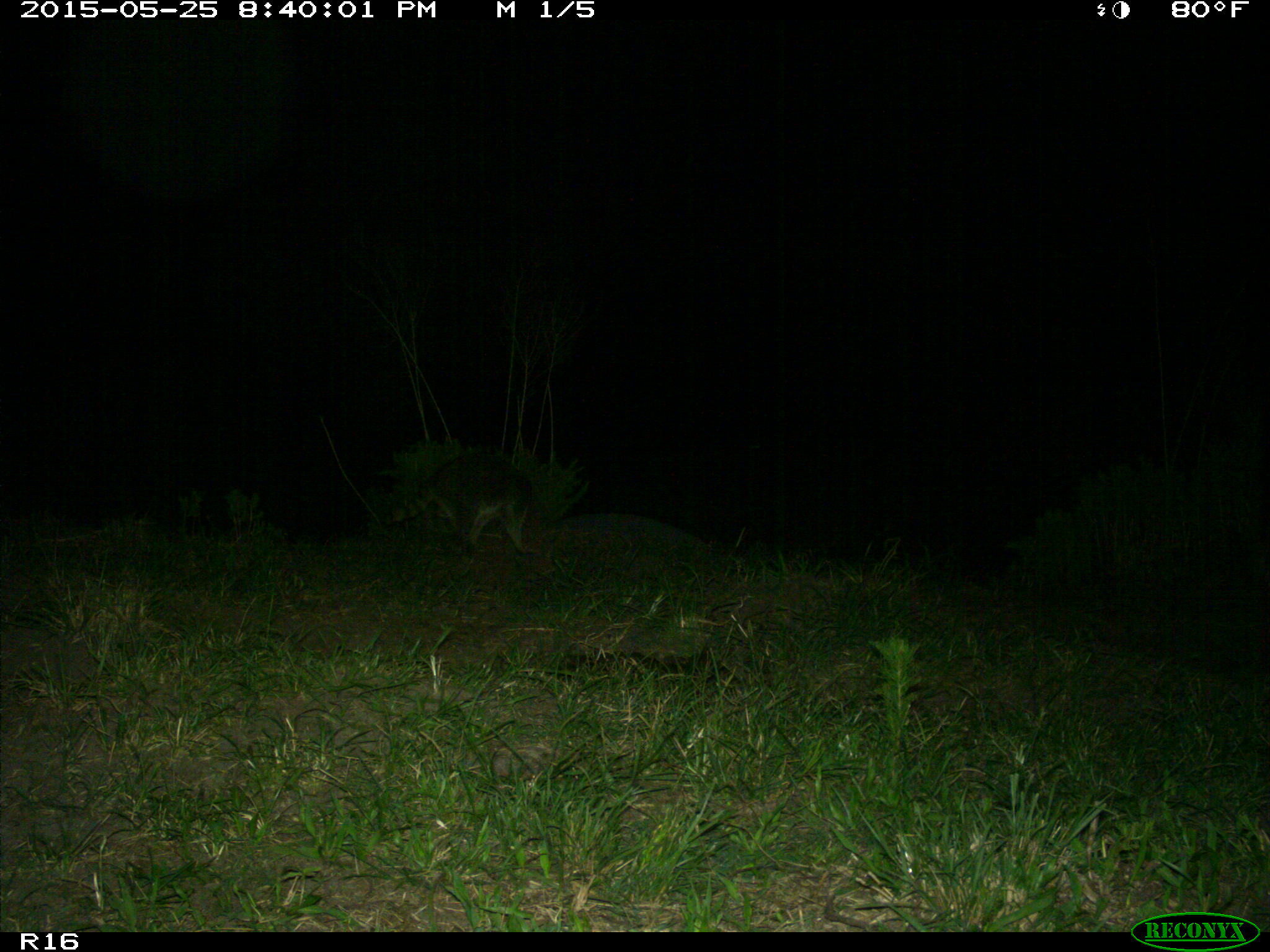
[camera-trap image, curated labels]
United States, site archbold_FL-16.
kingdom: Animalia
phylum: Chordata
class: Mammalia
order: Carnivora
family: Procyonidae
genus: Procyon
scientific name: Procyon lotor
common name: common raccoon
Procyon lotor (common raccoon).